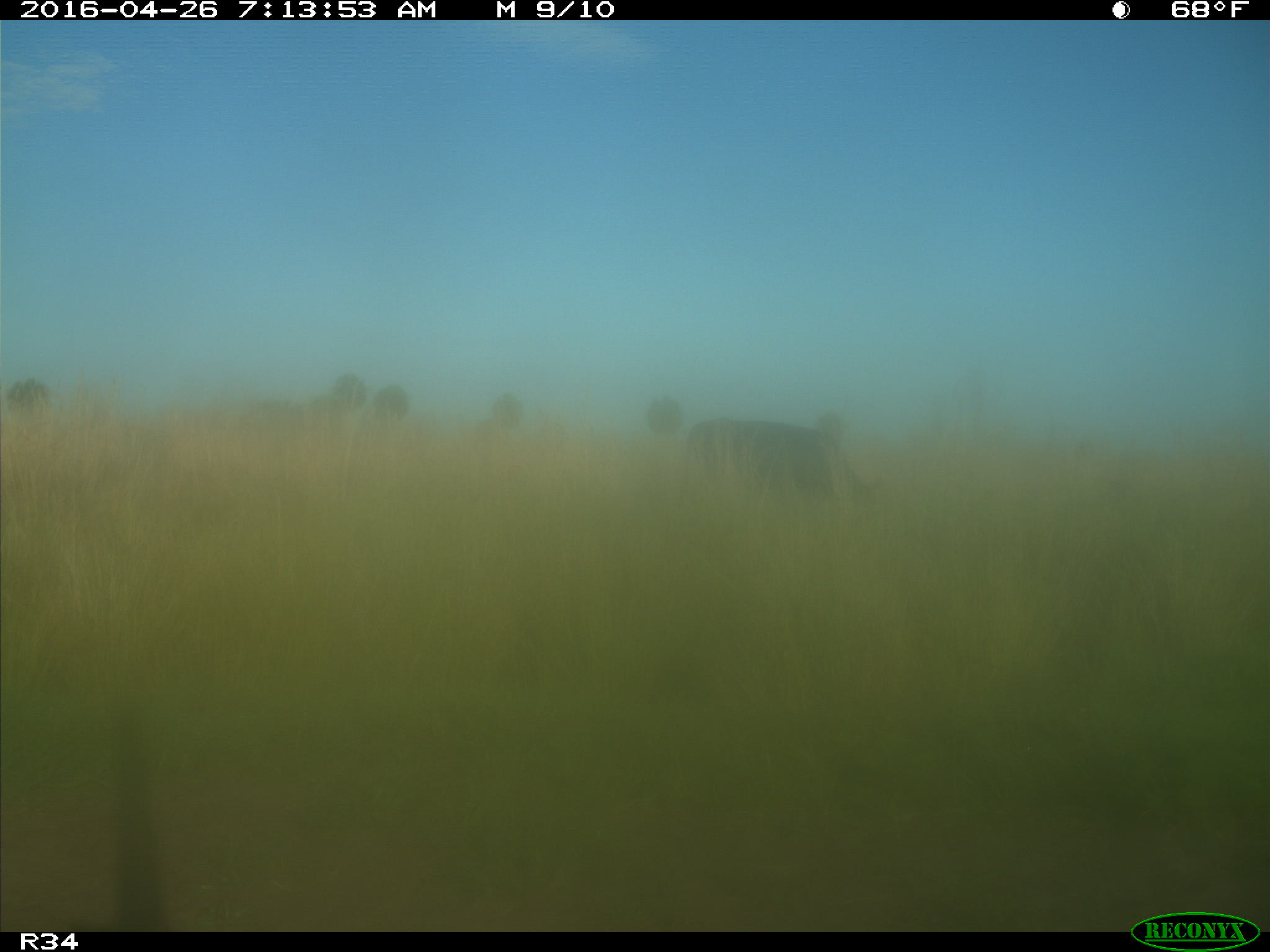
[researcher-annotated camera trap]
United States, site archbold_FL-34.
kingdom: Animalia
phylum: Chordata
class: Mammalia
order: Artiodactyla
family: Bovidae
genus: Bos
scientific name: Bos taurus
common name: domestic cow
Bos taurus (domestic cow).